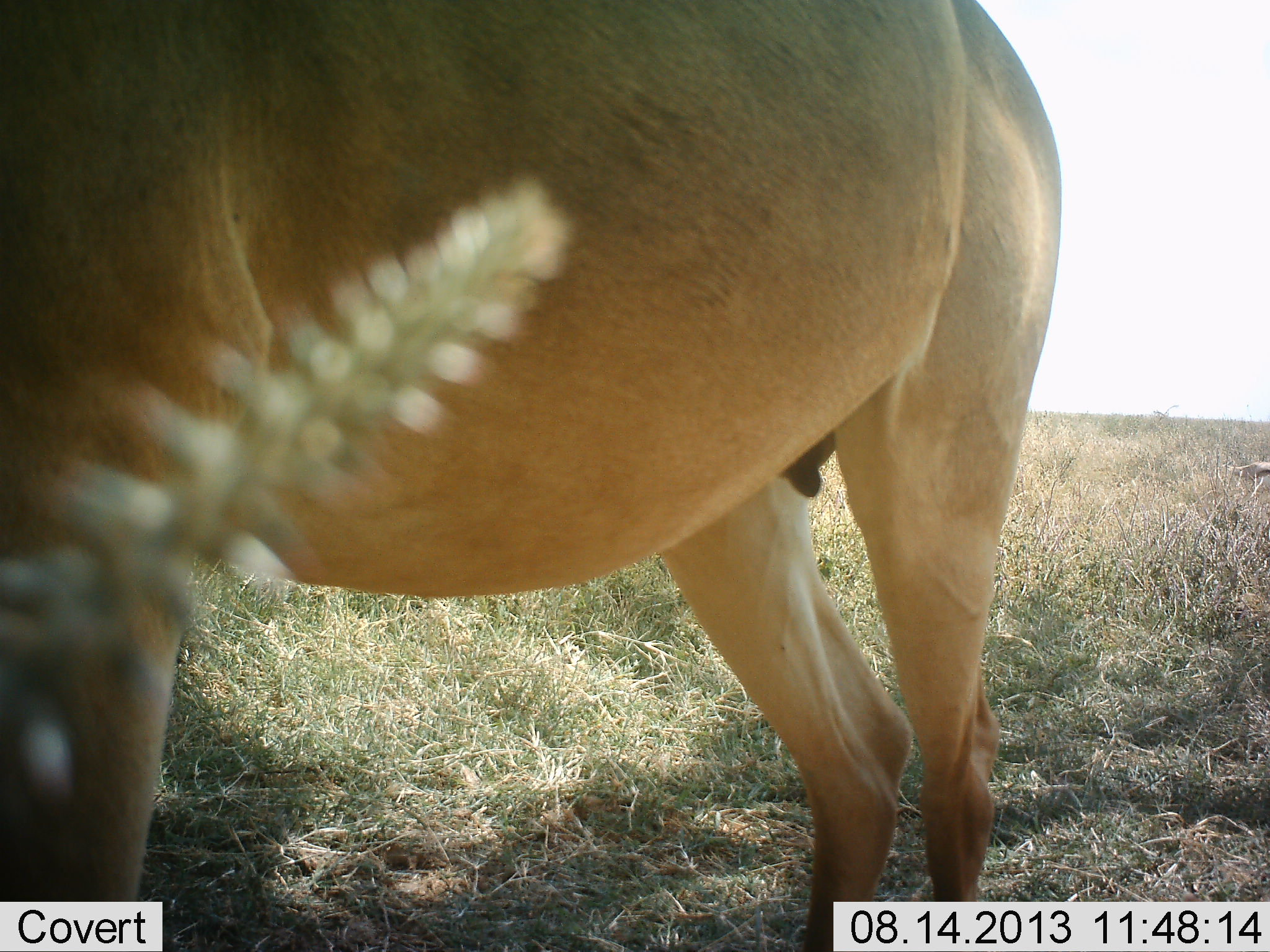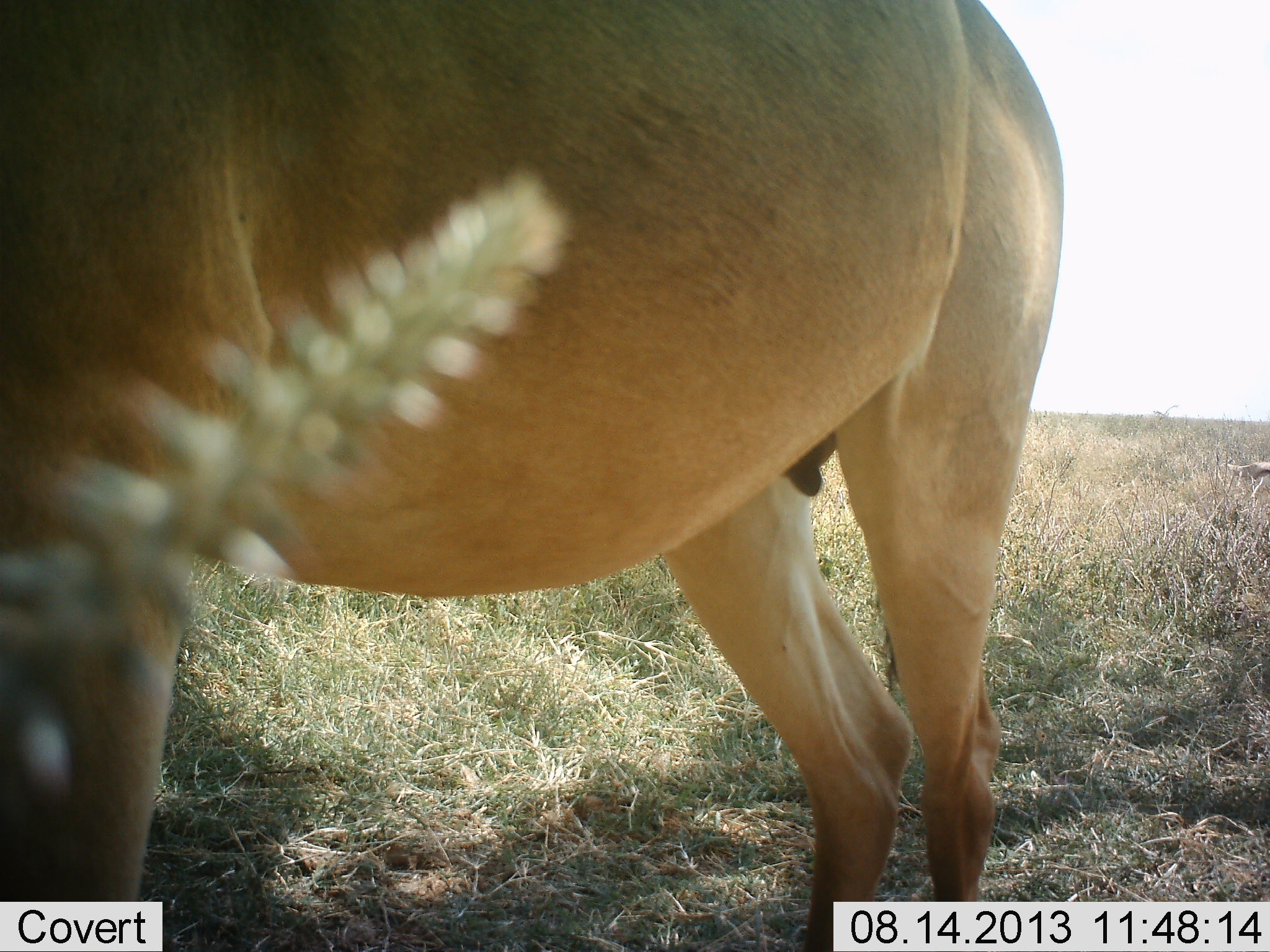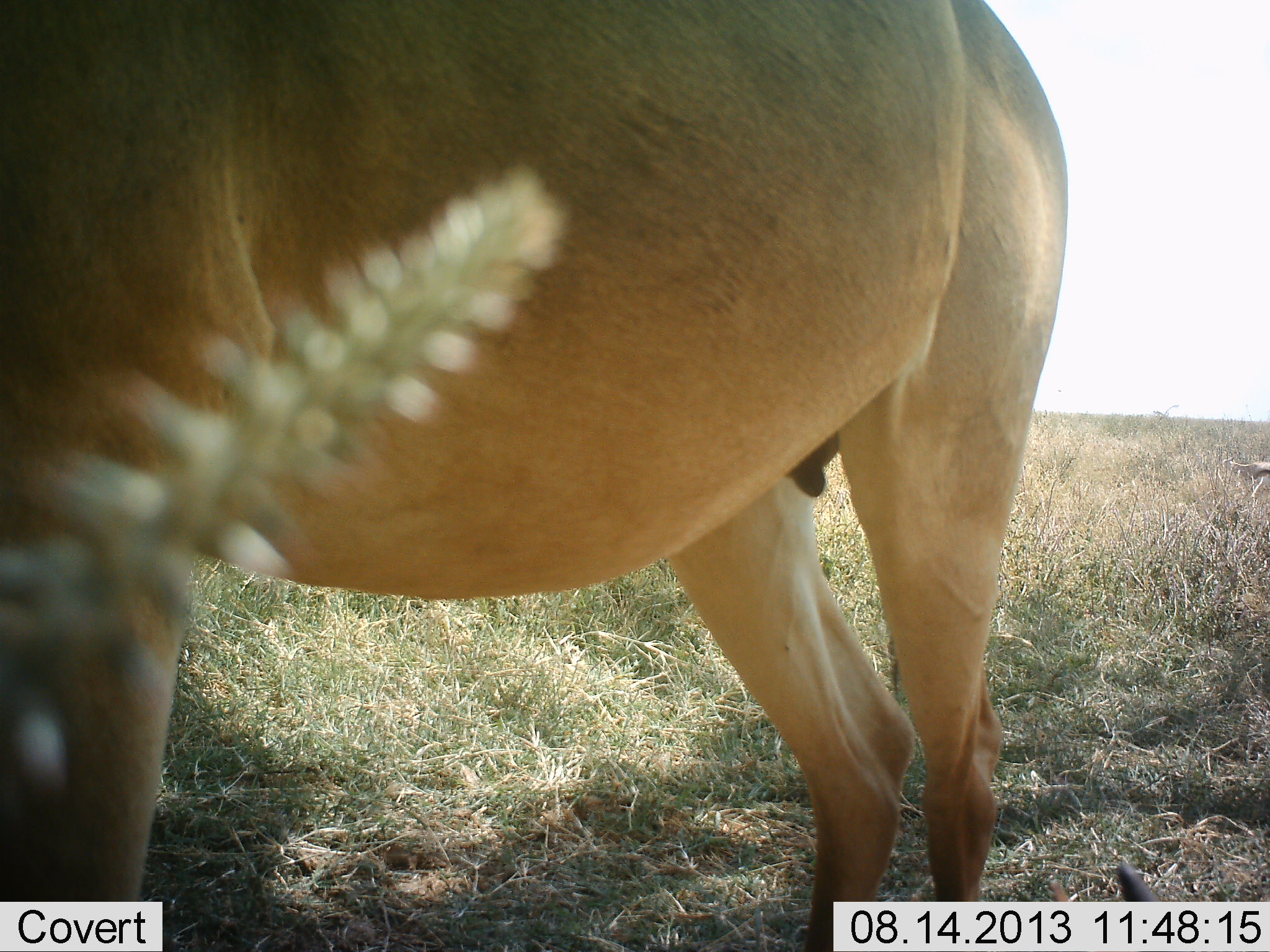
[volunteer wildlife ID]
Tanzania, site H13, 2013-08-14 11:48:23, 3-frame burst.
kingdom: Animalia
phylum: Chordata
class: Mammalia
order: Artiodactyla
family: Bovidae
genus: Alcelaphus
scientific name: Alcelaphus buselaphus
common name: hartebeest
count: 1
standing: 95%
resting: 0%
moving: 0%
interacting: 0%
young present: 0%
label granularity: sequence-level